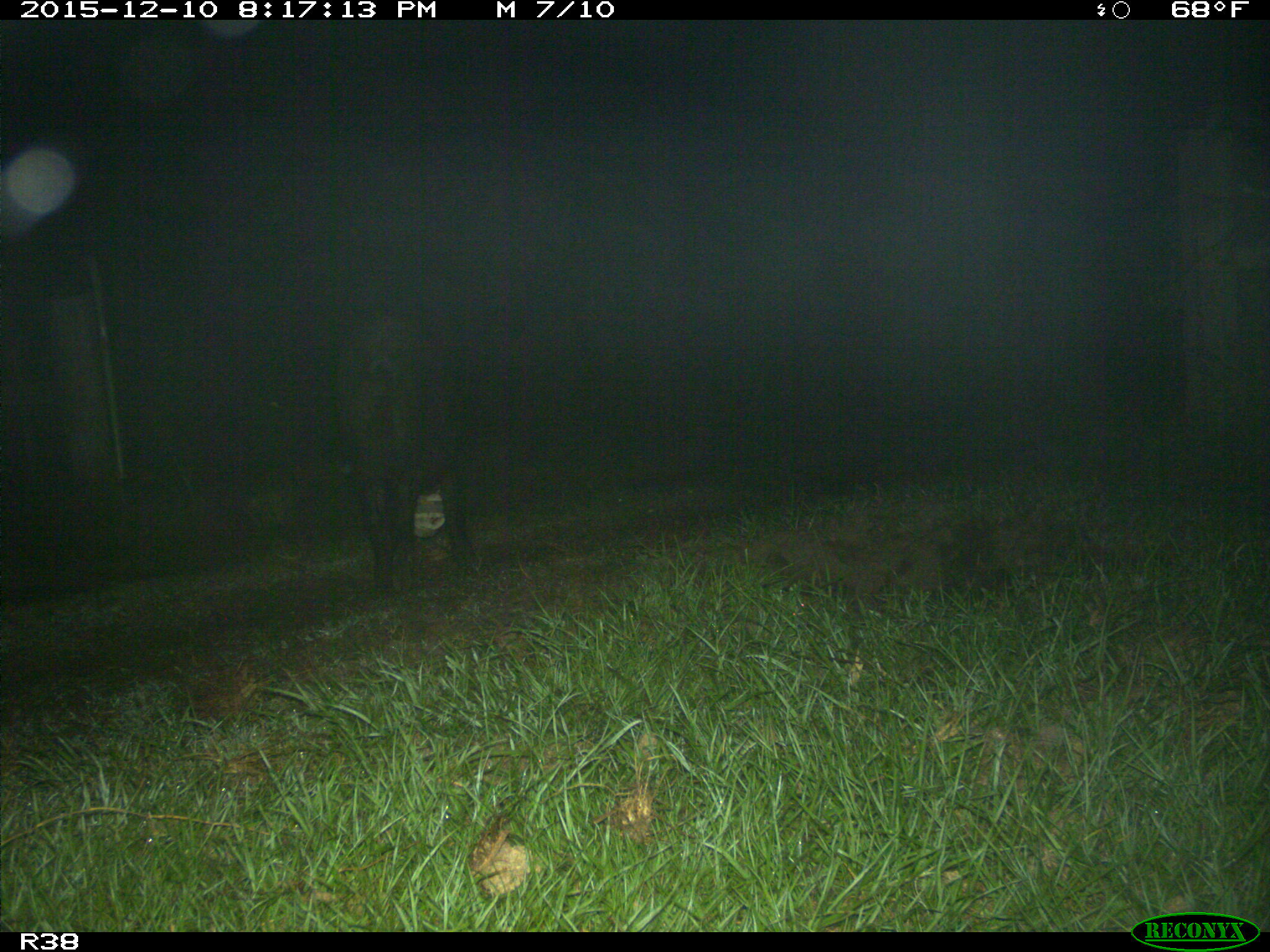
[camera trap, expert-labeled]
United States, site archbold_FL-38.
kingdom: Animalia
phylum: Chordata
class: Mammalia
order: Artiodactyla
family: Suidae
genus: Sus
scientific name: Sus scrofa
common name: wild boar